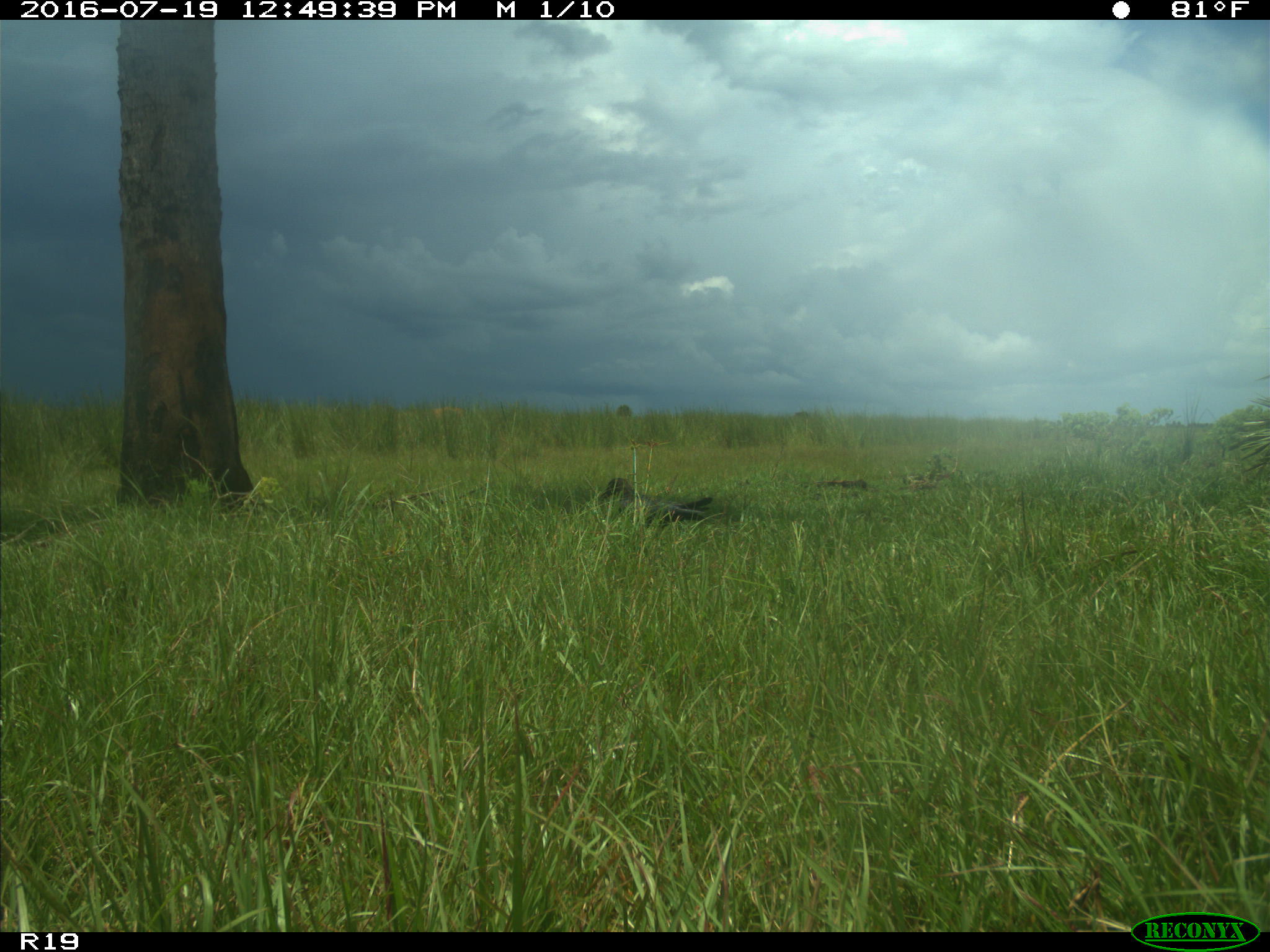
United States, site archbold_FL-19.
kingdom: Animalia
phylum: Chordata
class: Aves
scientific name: Aves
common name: birds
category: unidentified bird